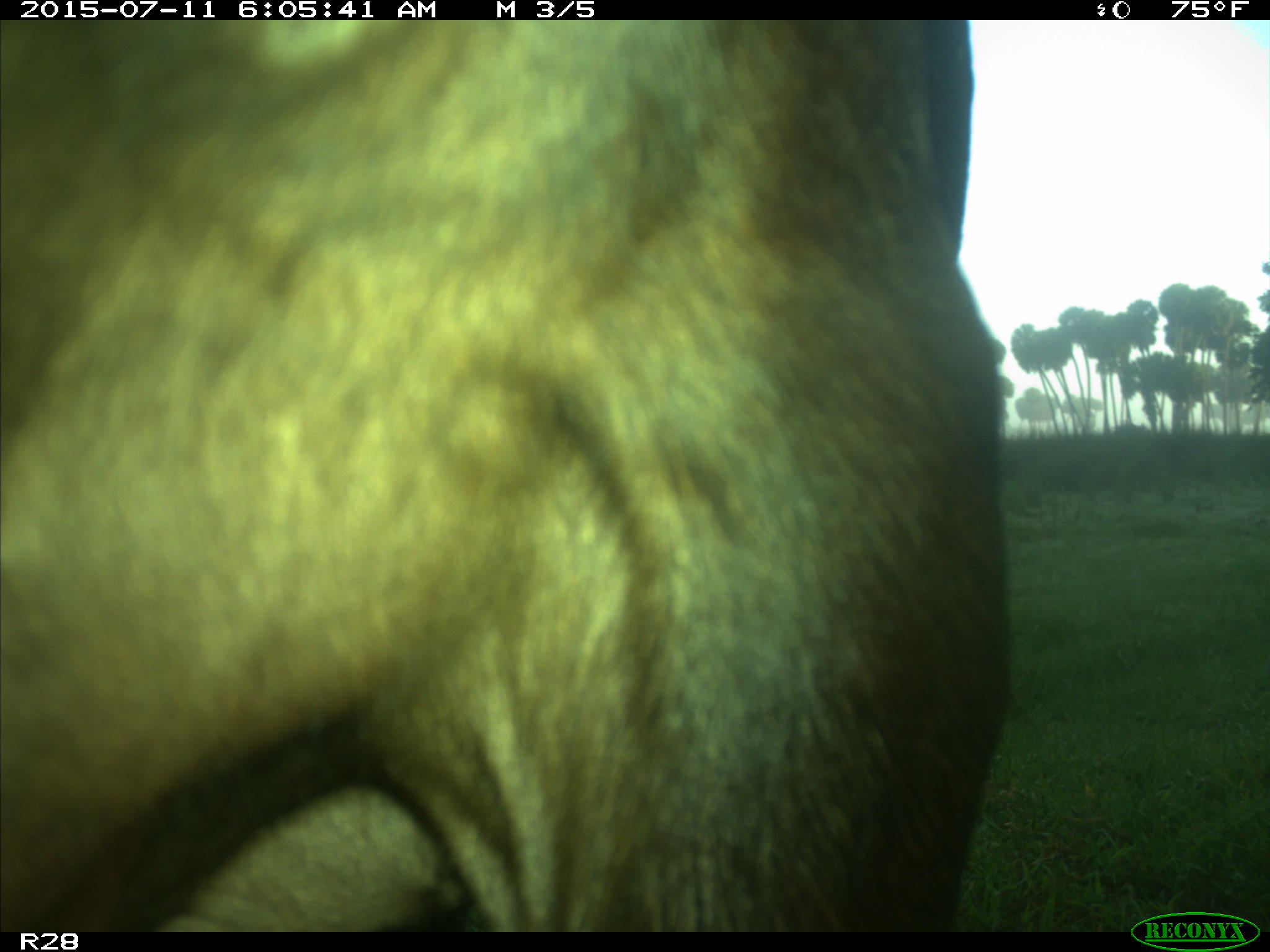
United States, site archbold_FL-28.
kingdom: Animalia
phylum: Chordata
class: Mammalia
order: Artiodactyla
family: Bovidae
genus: Bos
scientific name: Bos taurus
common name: domestic cow